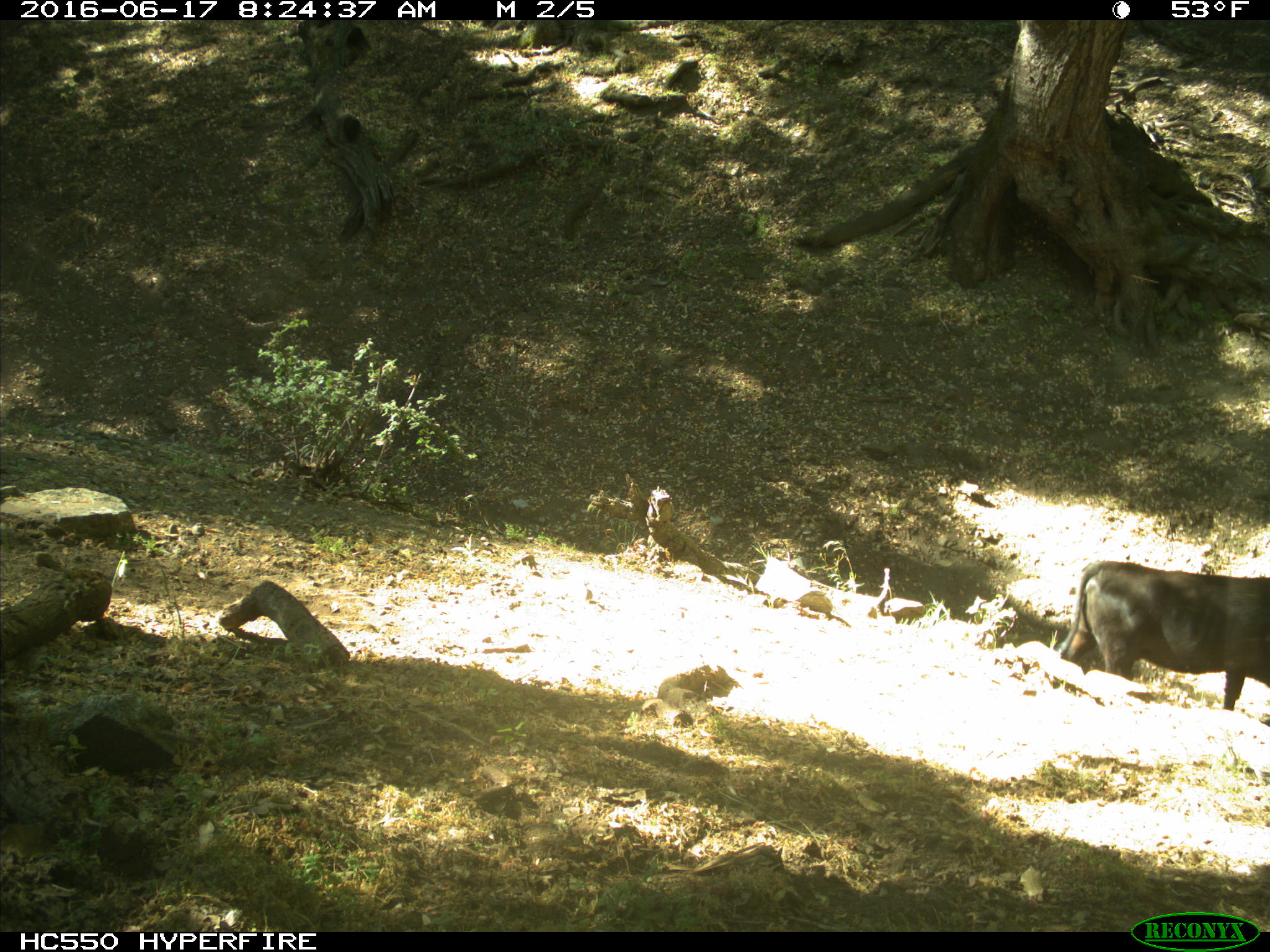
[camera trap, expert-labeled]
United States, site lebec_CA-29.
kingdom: Animalia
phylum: Chordata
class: Mammalia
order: Artiodactyla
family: Bovidae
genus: Bos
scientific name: Bos taurus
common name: domestic cow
Bos taurus (domestic cow).